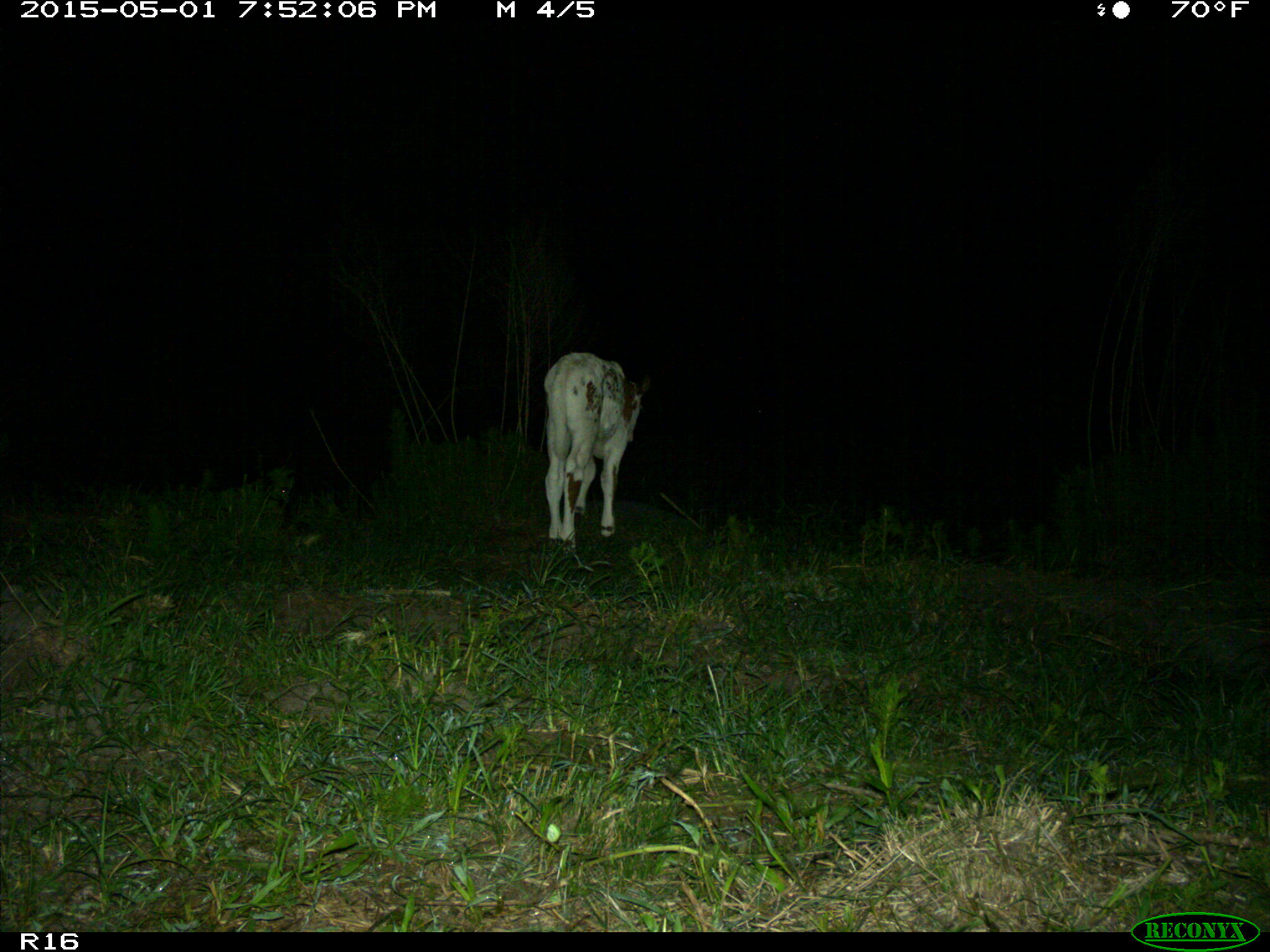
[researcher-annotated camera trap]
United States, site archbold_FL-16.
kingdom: Animalia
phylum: Chordata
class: Mammalia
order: Artiodactyla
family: Bovidae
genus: Bos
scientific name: Bos taurus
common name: domestic cow